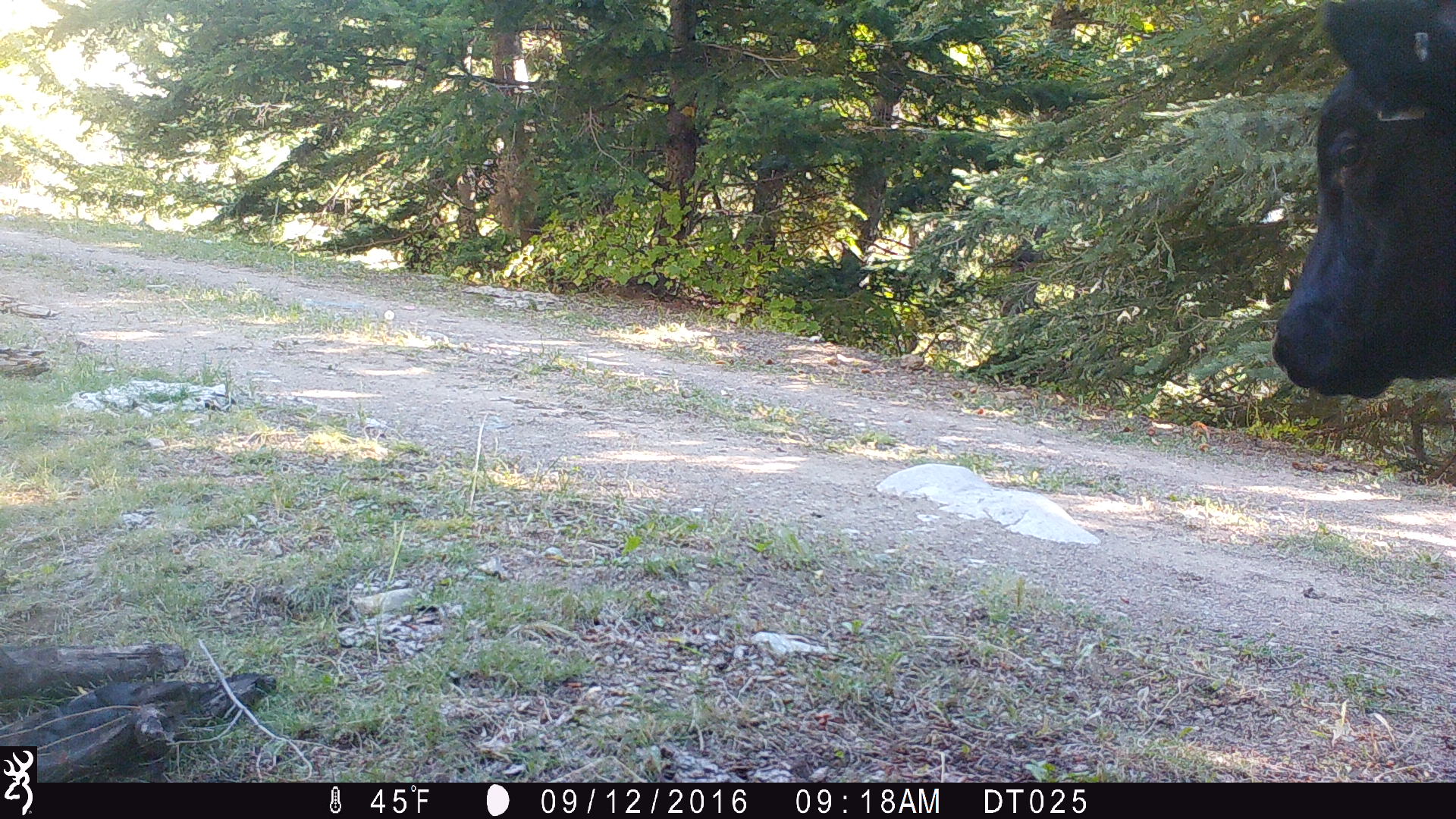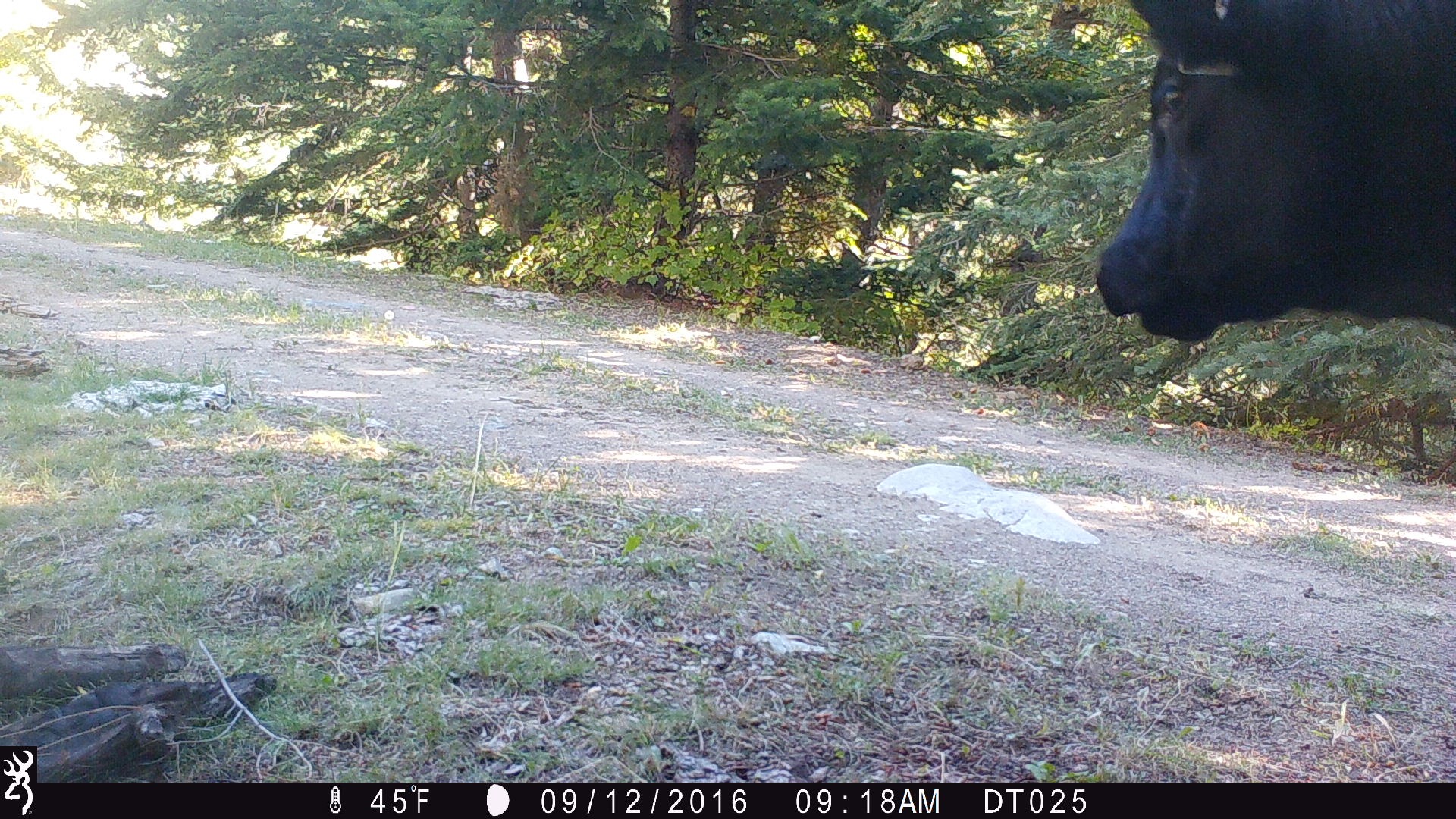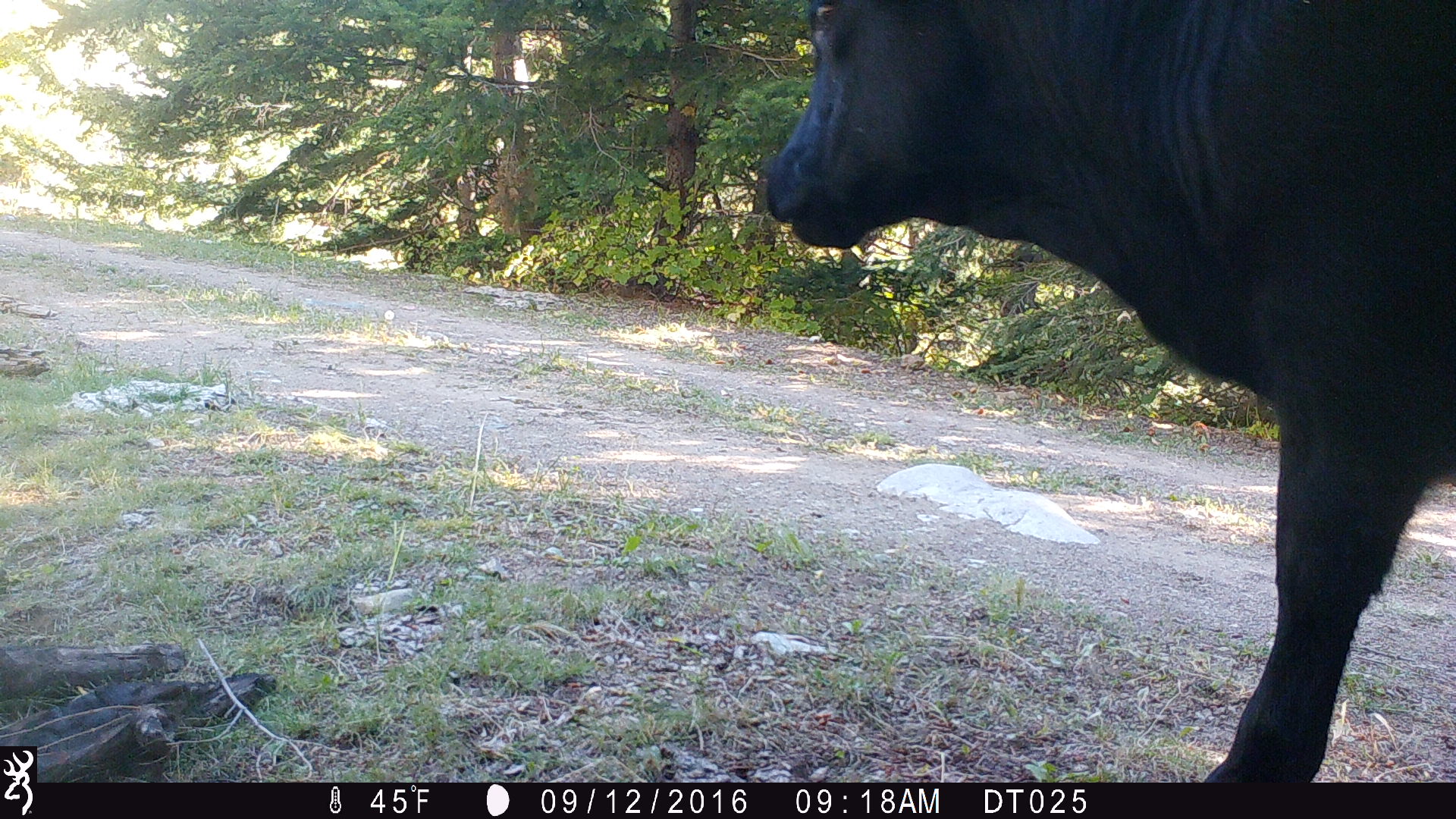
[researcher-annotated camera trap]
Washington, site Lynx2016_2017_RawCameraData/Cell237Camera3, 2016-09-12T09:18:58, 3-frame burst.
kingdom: Animalia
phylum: Chordata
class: Mammalia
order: Artiodactyla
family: Bovidae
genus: Bos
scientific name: Bos taurus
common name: domestic cattle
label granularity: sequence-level